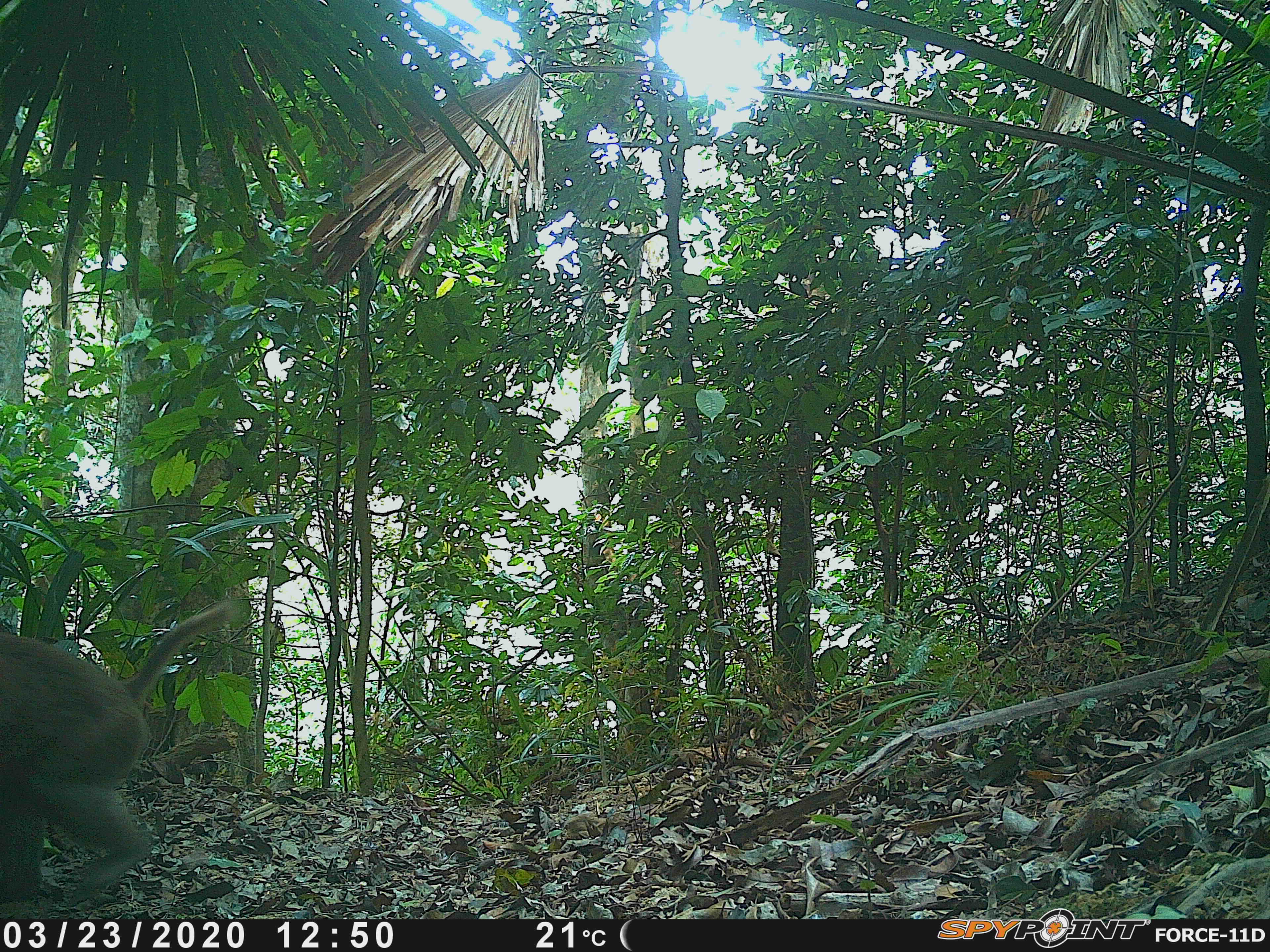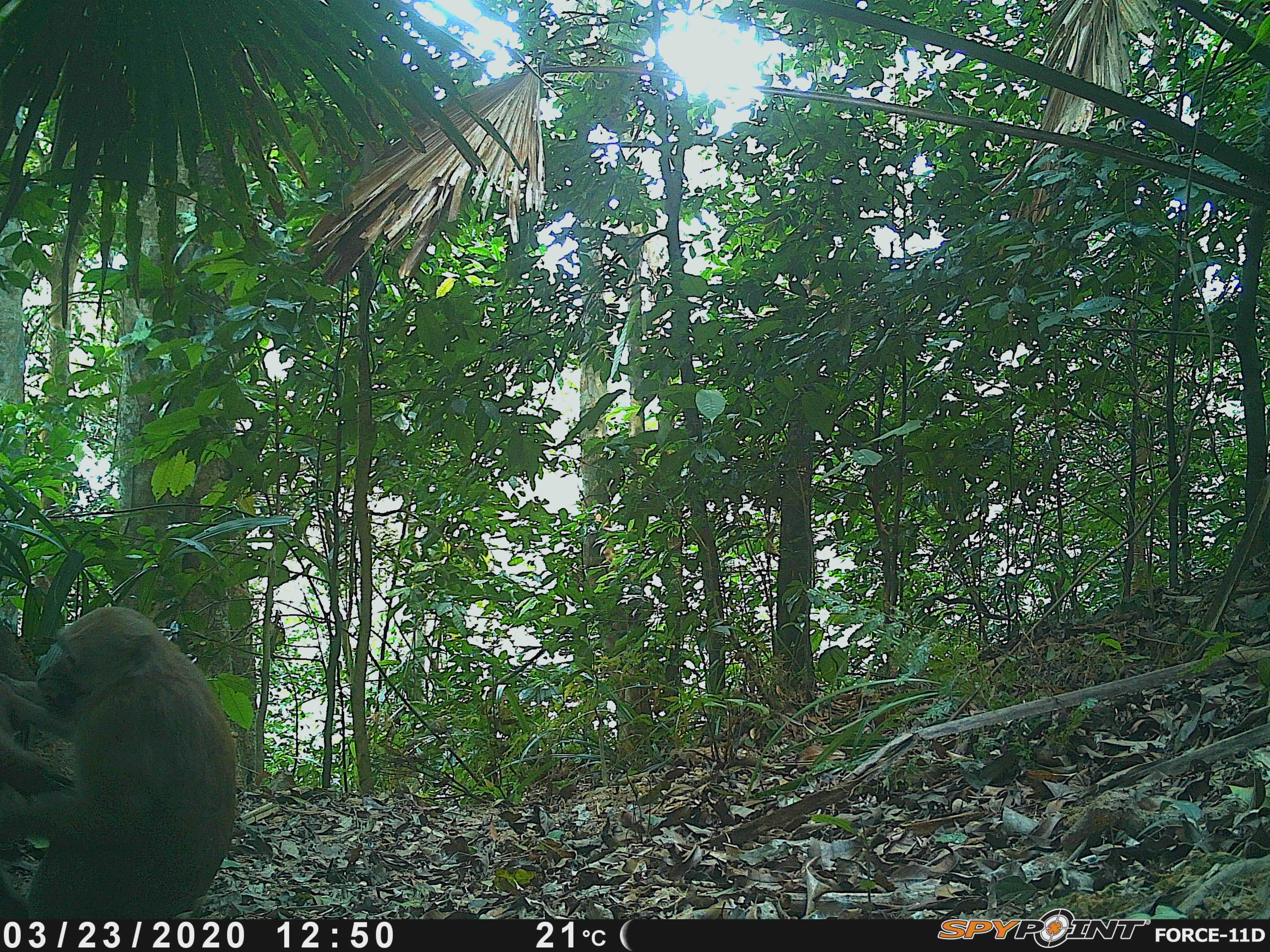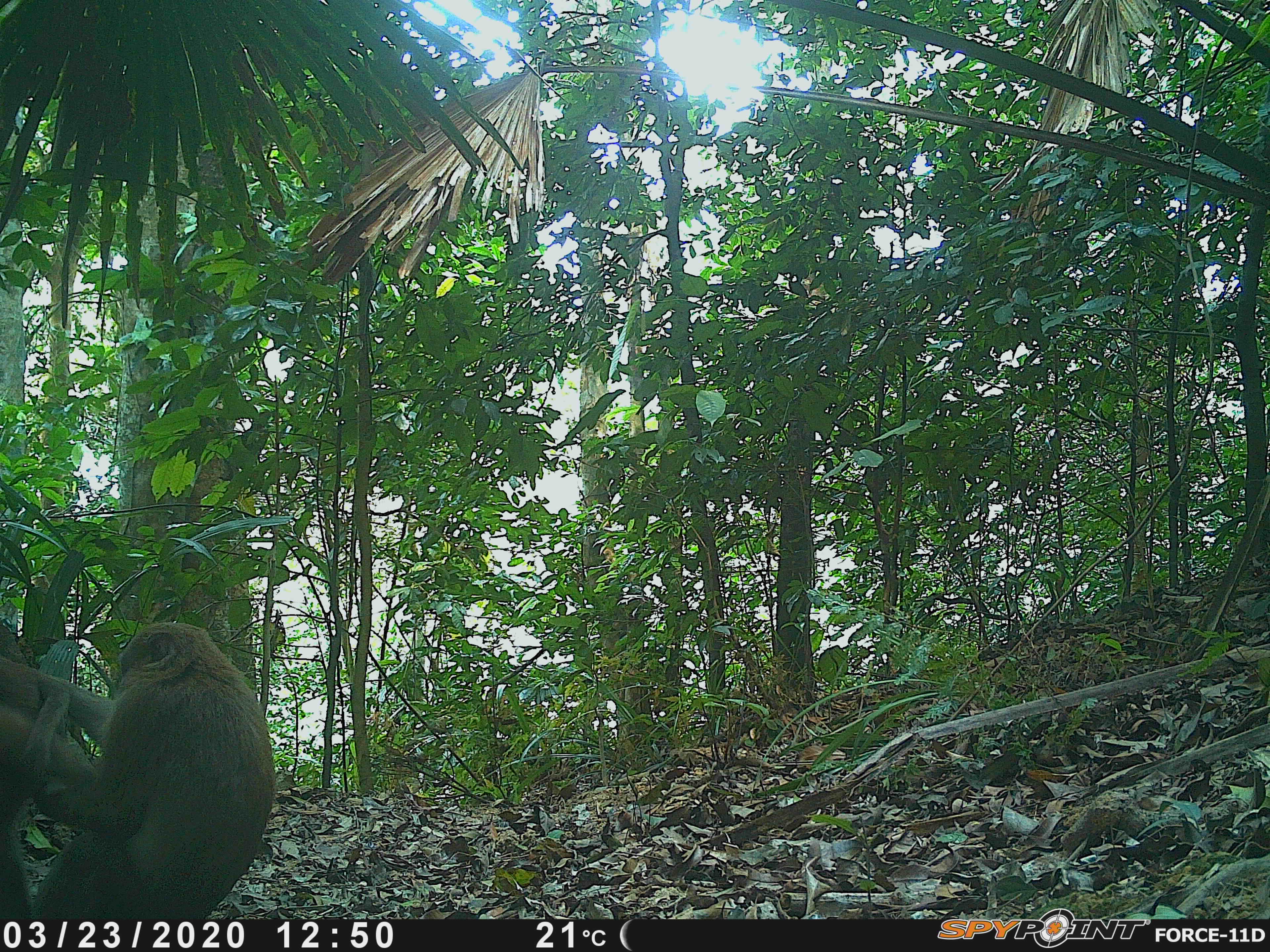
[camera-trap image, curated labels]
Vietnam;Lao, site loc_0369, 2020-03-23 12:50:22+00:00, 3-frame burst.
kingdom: Animalia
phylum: Chordata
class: Mammalia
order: Primates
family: Cercopithecidae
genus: Macaca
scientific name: Macaca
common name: macaques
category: assam or rhesus macaque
Assam or rhesus macaque (macaques) (Macaca). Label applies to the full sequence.